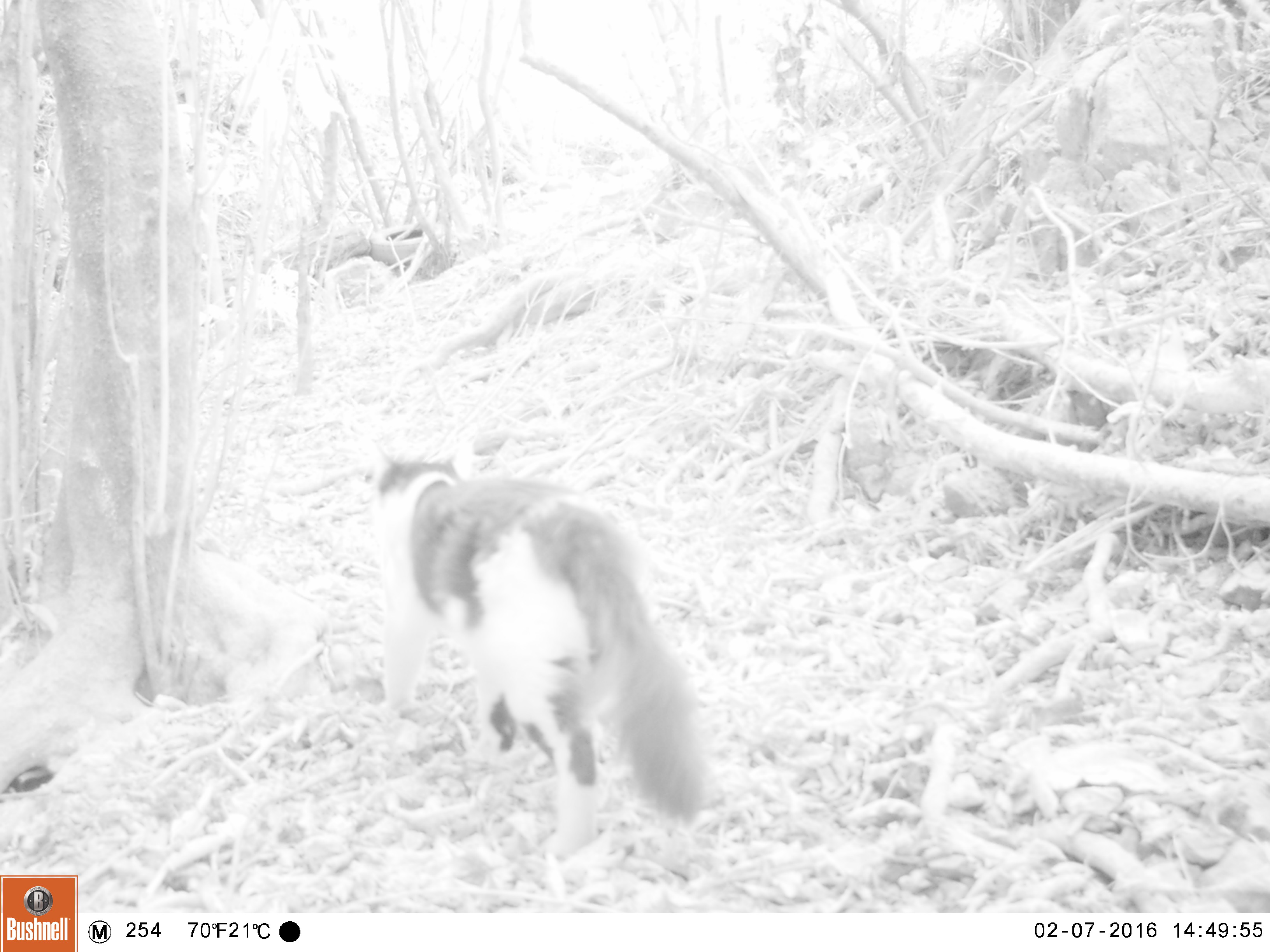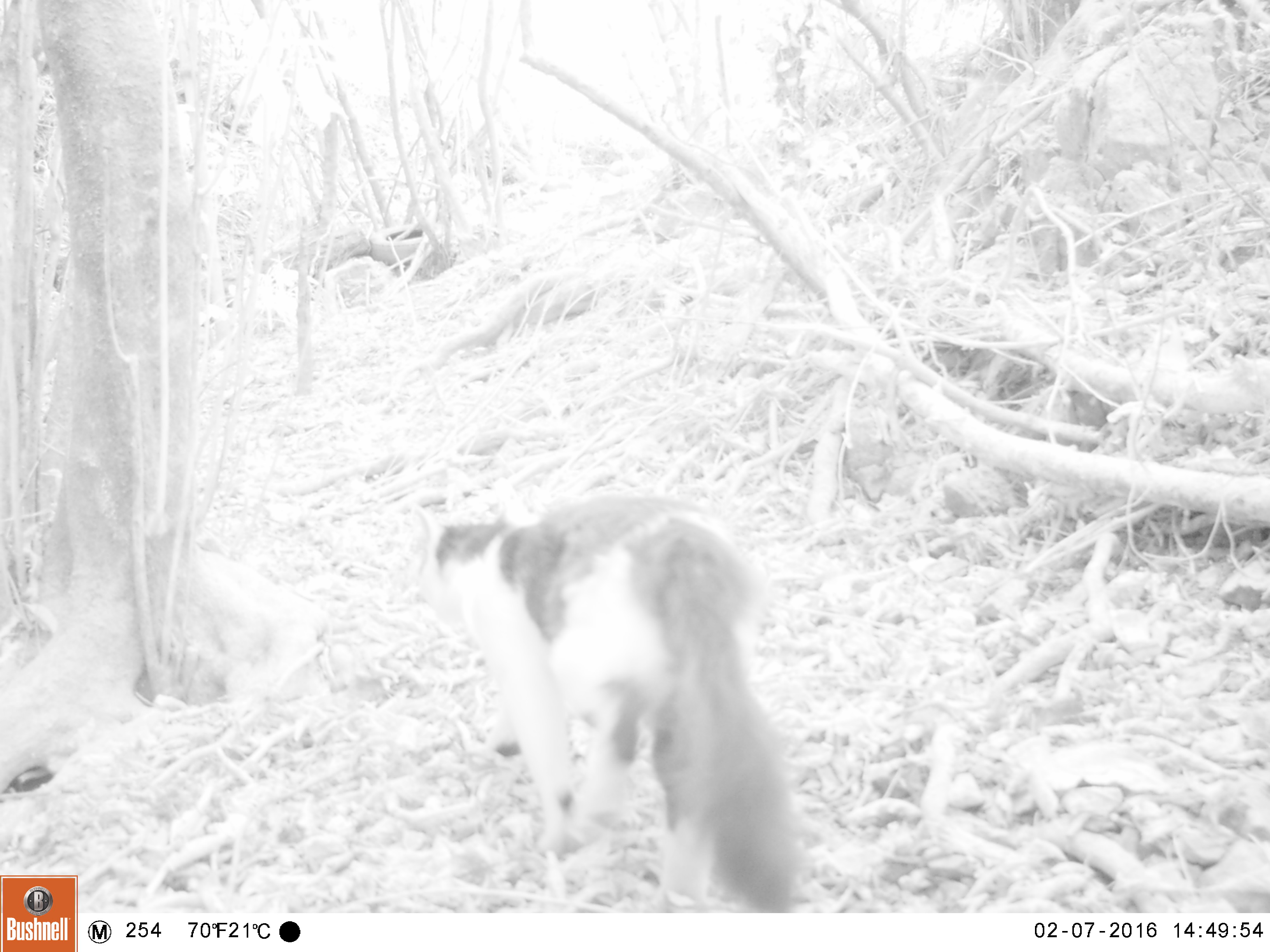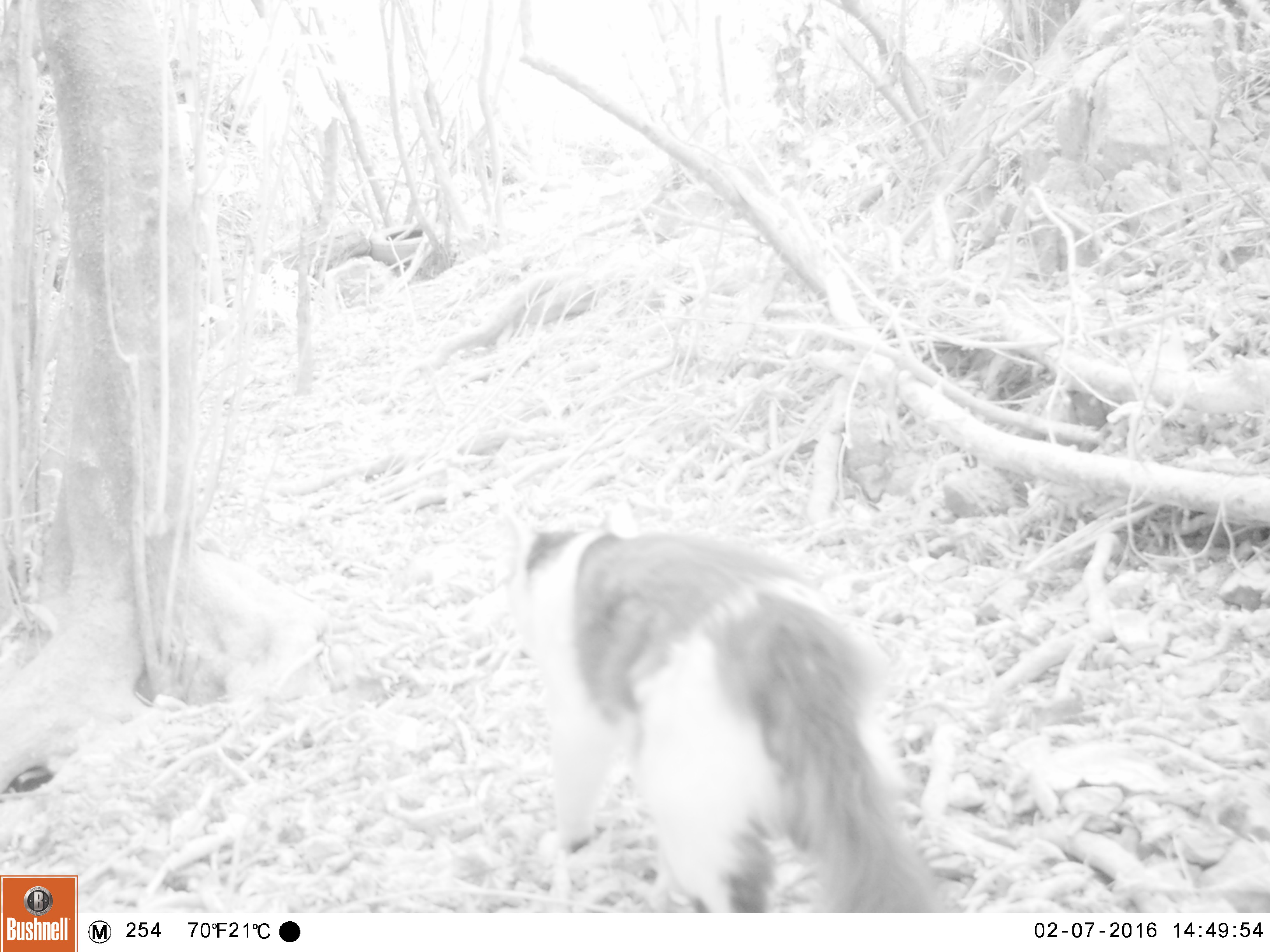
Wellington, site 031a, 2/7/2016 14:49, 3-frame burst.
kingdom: Animalia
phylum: Chordata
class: Mammalia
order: Carnivora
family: Felidae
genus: Felis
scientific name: Felis catus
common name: cat